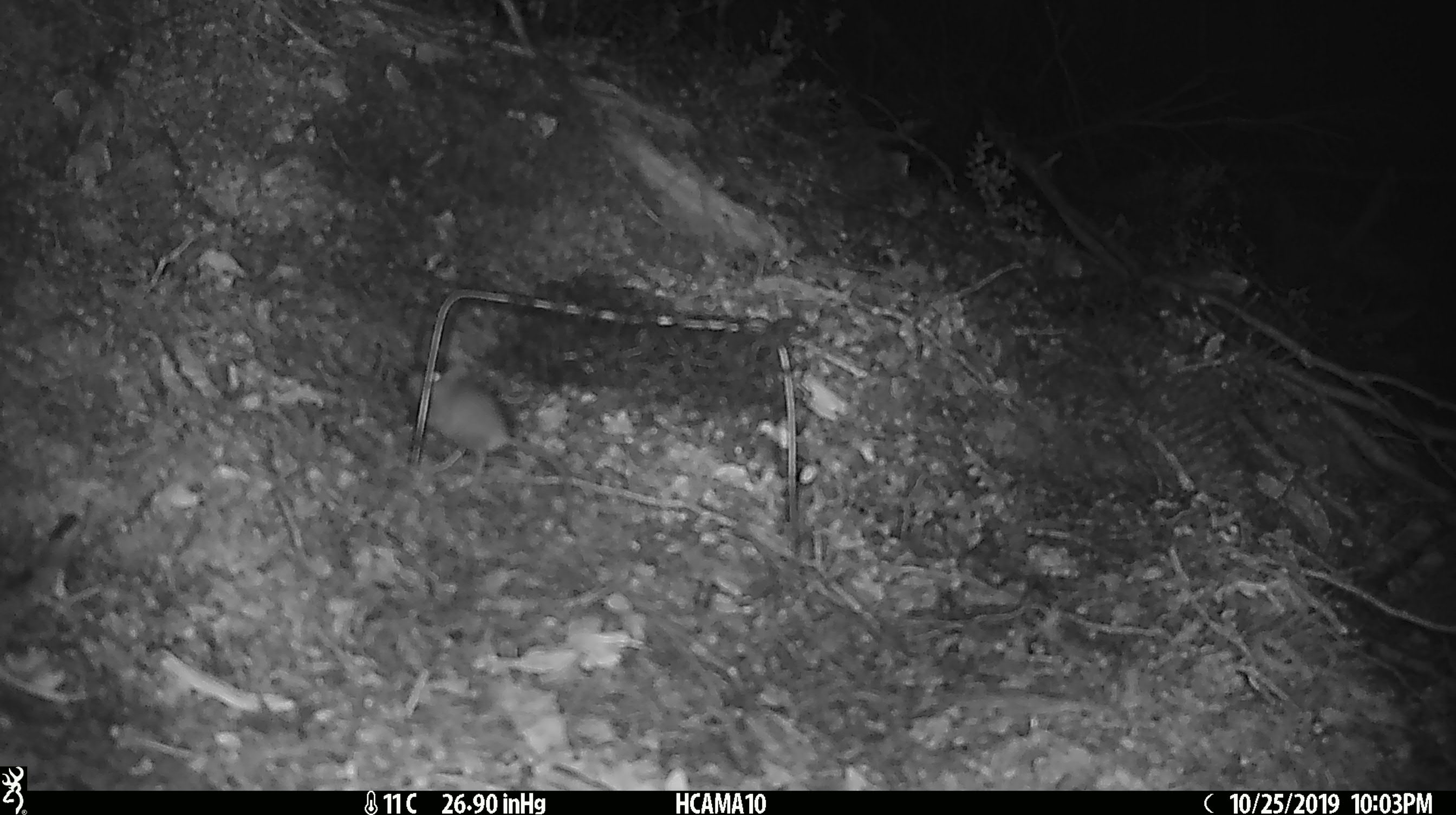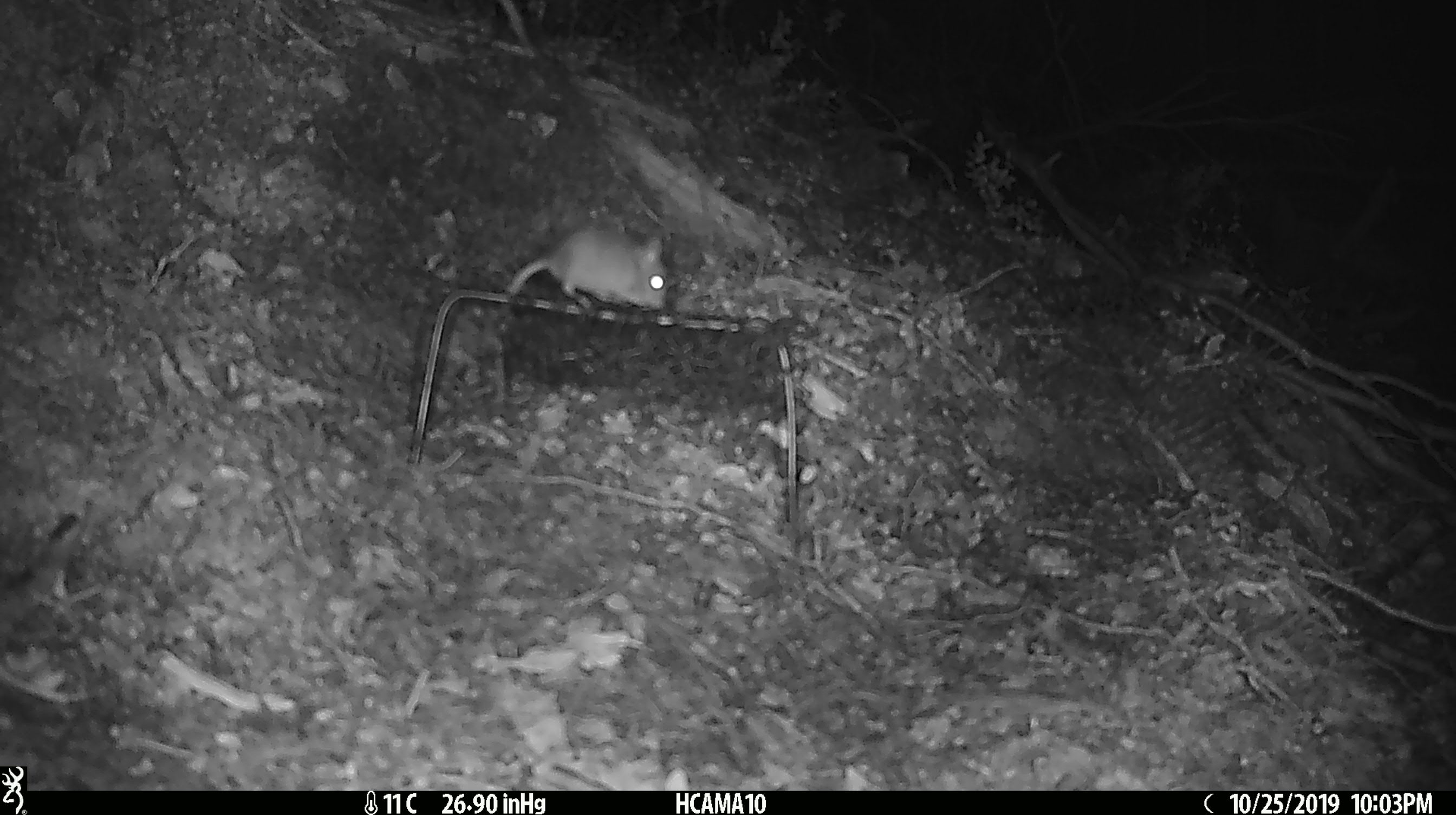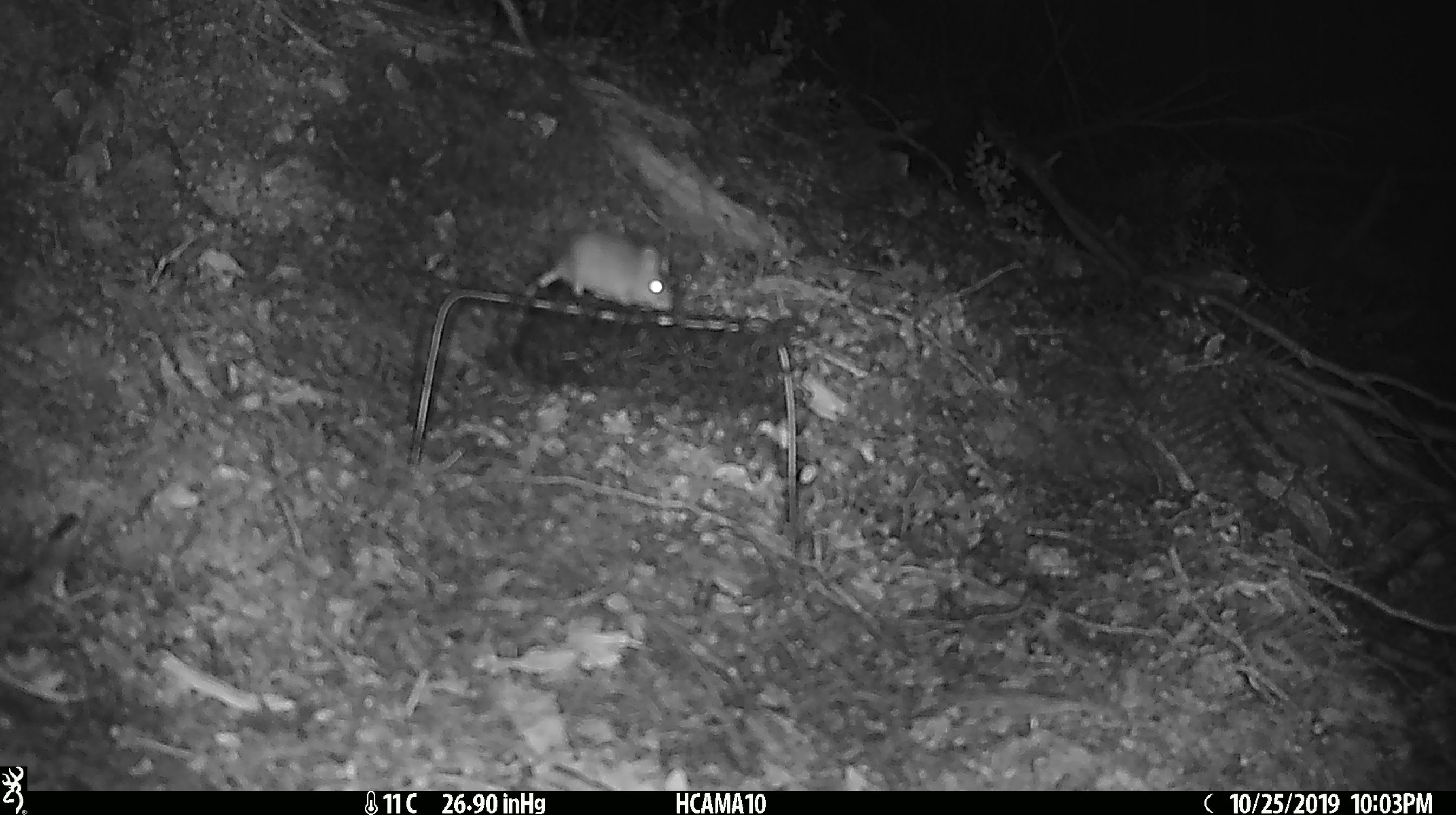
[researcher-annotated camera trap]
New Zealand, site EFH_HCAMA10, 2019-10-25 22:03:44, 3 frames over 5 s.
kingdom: Animalia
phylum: Chordata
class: Mammalia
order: Rodentia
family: Muridae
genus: Mus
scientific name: Mus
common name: mouse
Mouse (Mus).